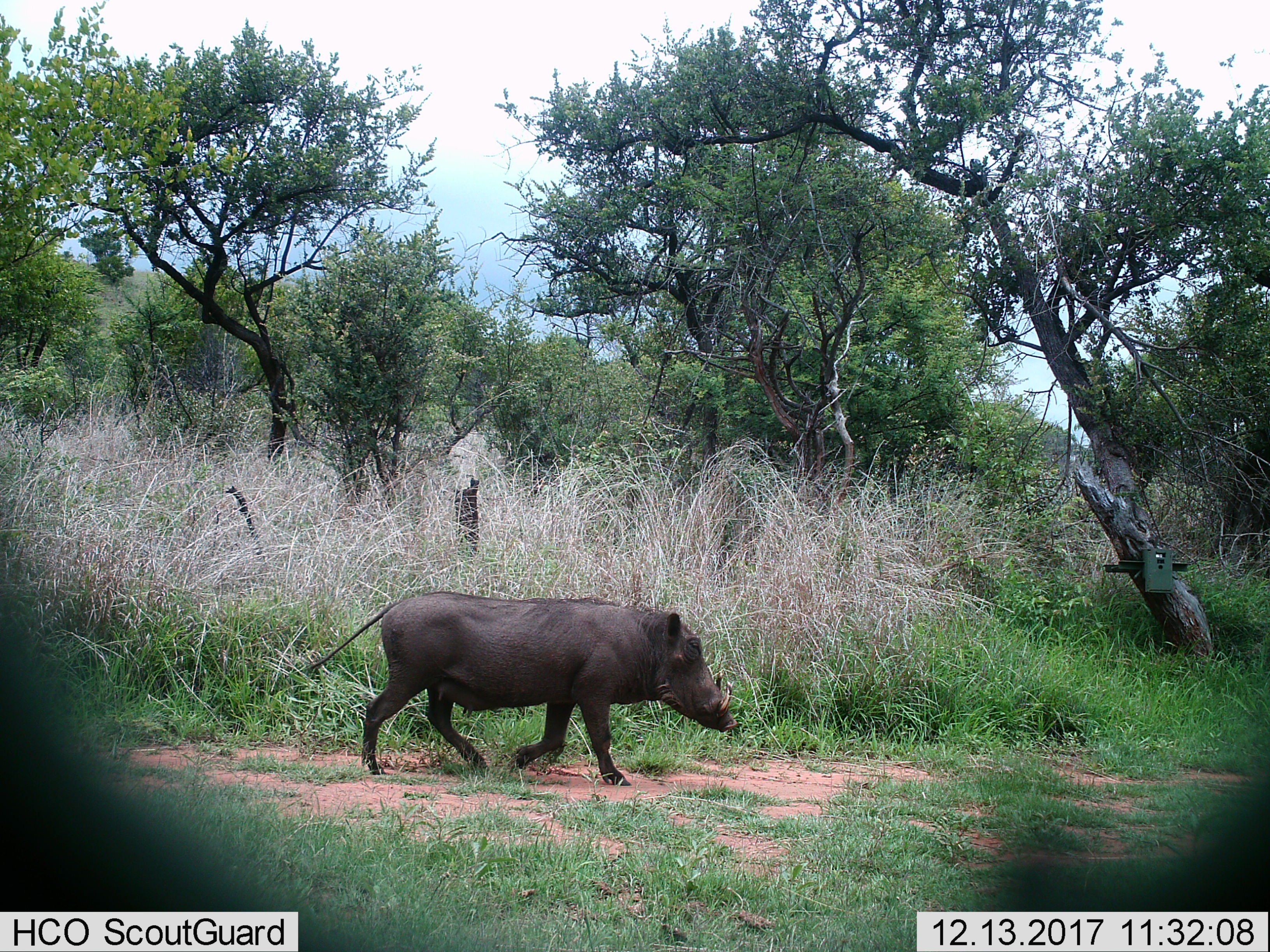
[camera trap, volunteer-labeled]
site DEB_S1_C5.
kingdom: Animalia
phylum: Chordata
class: Mammalia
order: Artiodactyla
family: Suidae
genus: Phacochoerus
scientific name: Phacochoerus africanus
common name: warthog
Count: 1.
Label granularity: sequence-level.